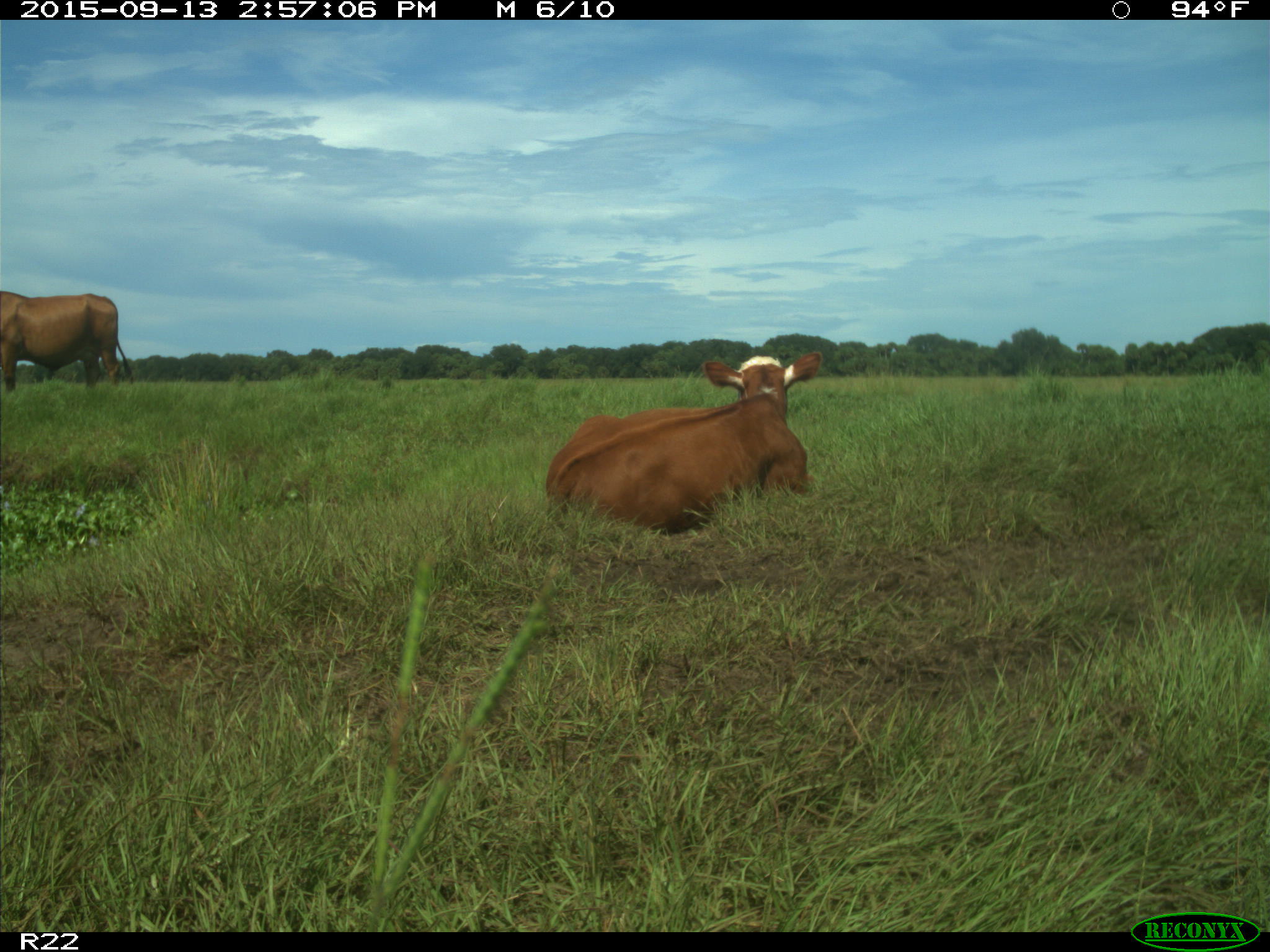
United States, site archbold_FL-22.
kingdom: Animalia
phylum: Chordata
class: Mammalia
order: Artiodactyla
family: Bovidae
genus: Bos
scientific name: Bos taurus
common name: domestic cow